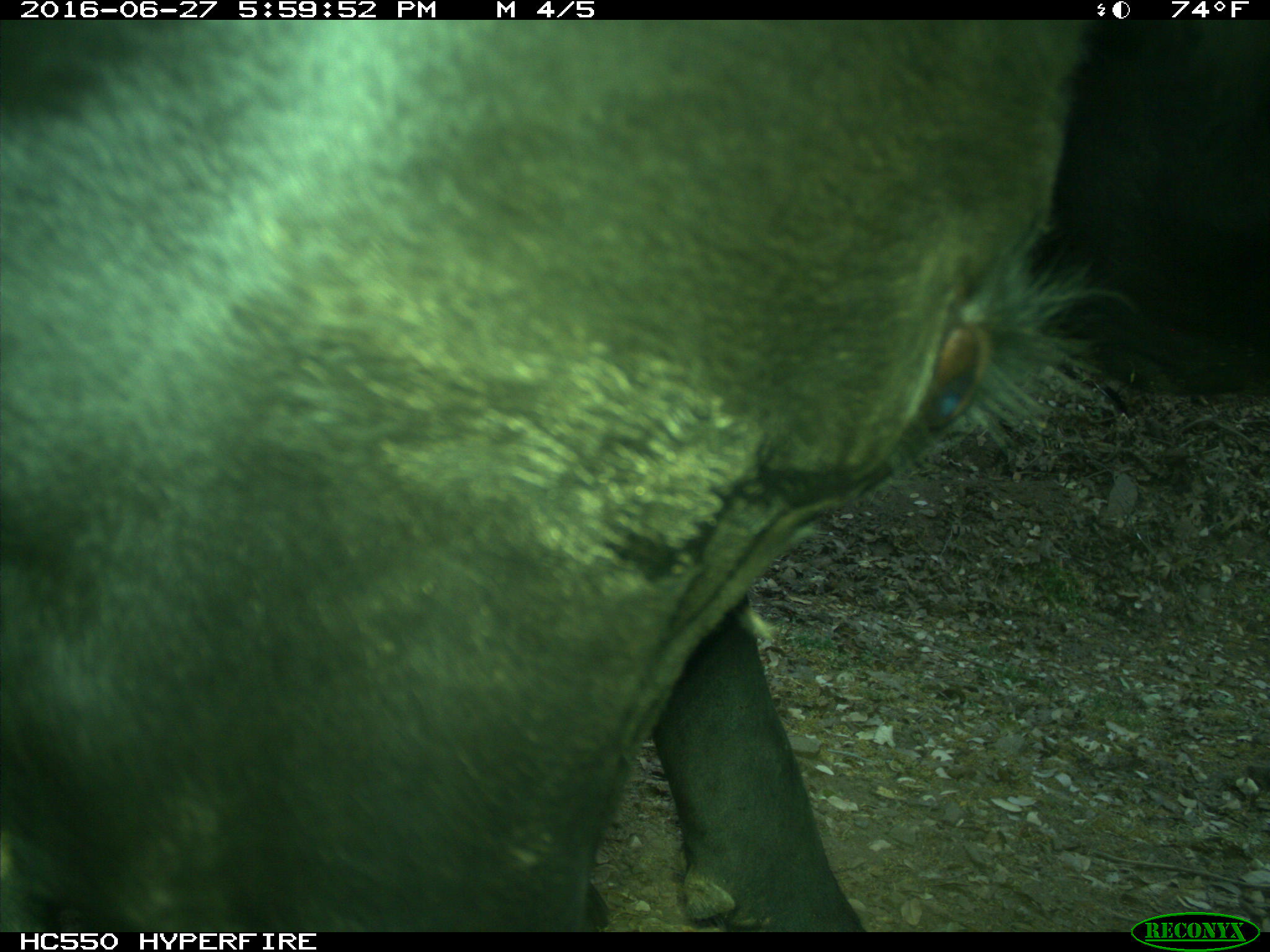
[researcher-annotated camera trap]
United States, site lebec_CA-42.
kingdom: Animalia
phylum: Chordata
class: Mammalia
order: Artiodactyla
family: Bovidae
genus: Bos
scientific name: Bos taurus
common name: domestic cow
Bos taurus (domestic cow).